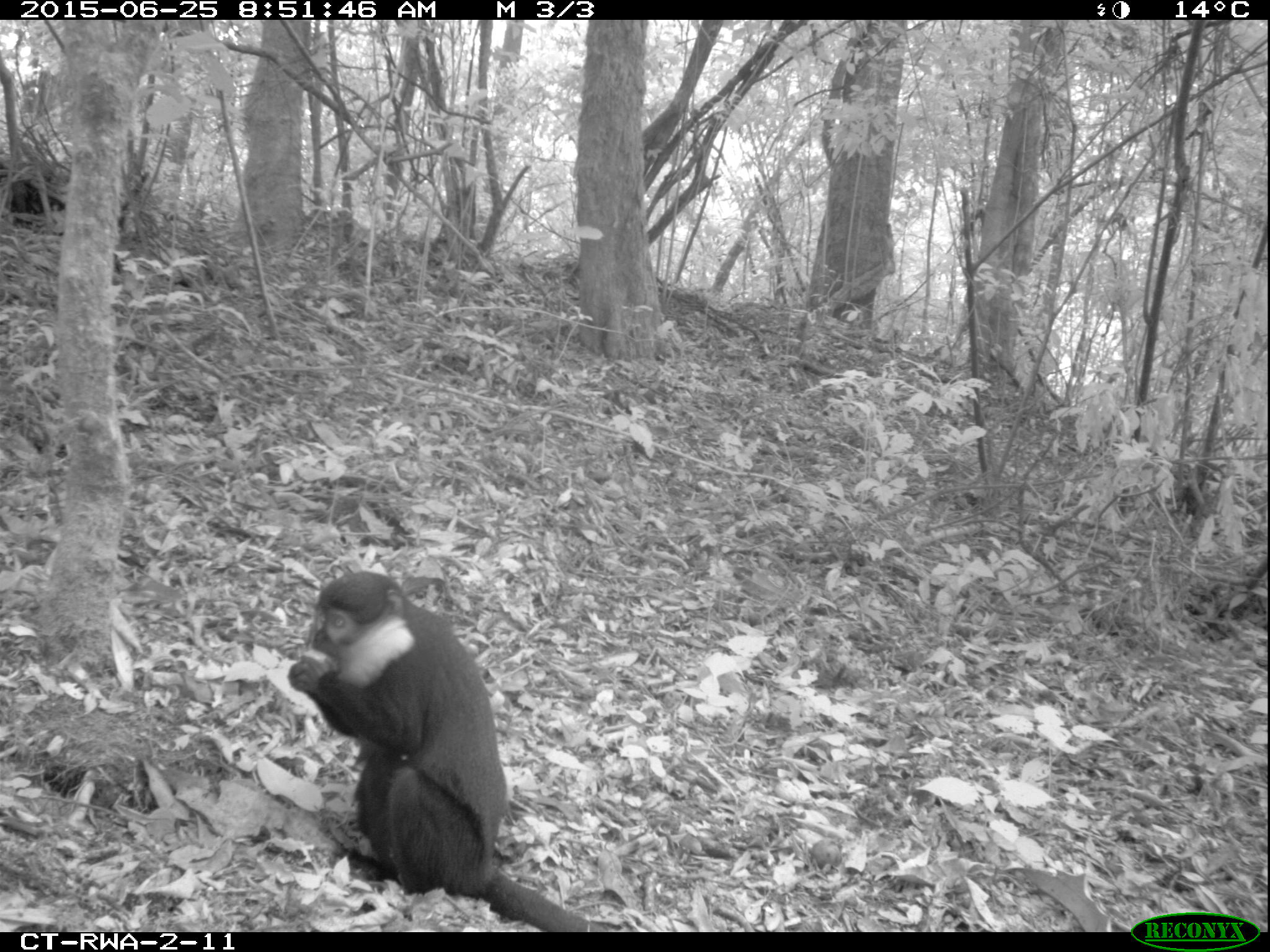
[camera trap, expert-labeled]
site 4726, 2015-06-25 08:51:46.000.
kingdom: Animalia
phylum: Chordata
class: Mammalia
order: Primates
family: Cercopithecidae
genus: Allochrocebus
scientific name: Allochrocebus lhoesti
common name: l'hoest's monkey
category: cercopithecus lhoesti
Cercopithecus lhoesti (l'hoest's monkey) (Allochrocebus lhoesti), count 1.